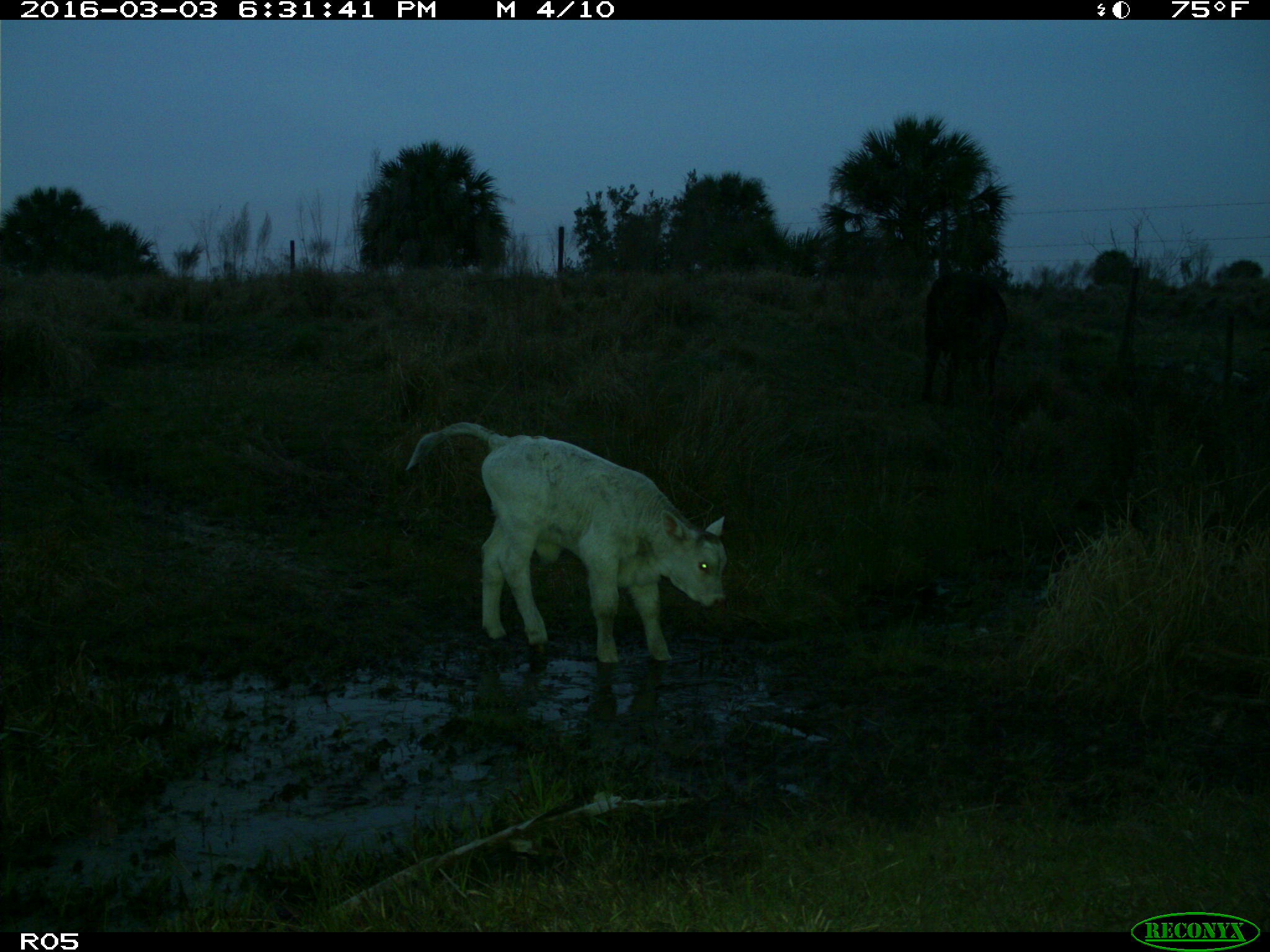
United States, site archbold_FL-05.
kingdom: Animalia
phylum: Chordata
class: Mammalia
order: Artiodactyla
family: Bovidae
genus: Bos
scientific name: Bos taurus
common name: domestic cow